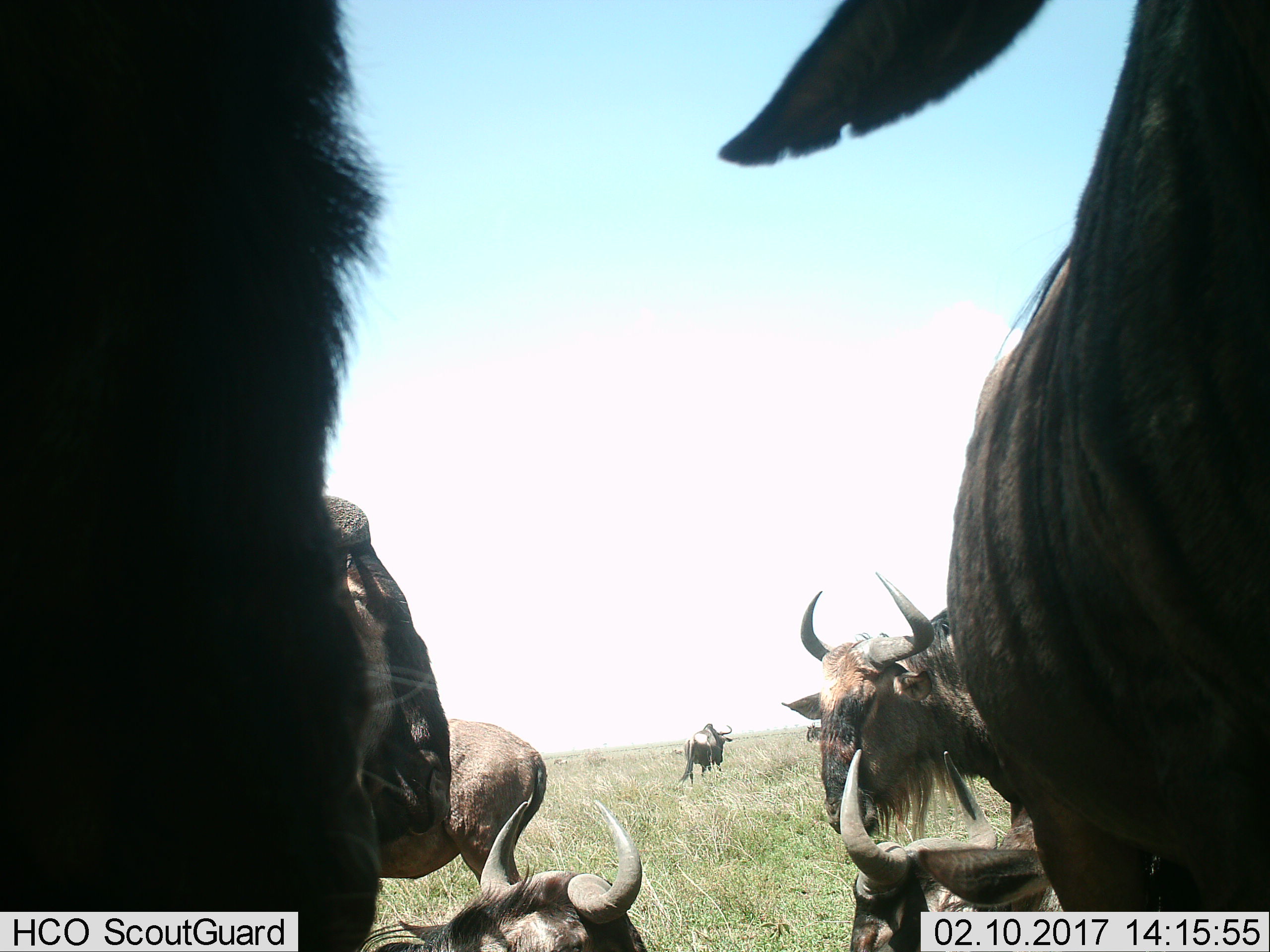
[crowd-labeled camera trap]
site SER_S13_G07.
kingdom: Animalia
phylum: Chordata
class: Mammalia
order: Artiodactyla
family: Bovidae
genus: Connochaetes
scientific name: Connochaetes taurinus taurinus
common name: blue wildebeest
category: wildebeestblue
Wildebeestblue (blue wildebeest) (Connochaetes taurinus taurinus), count 7. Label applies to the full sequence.